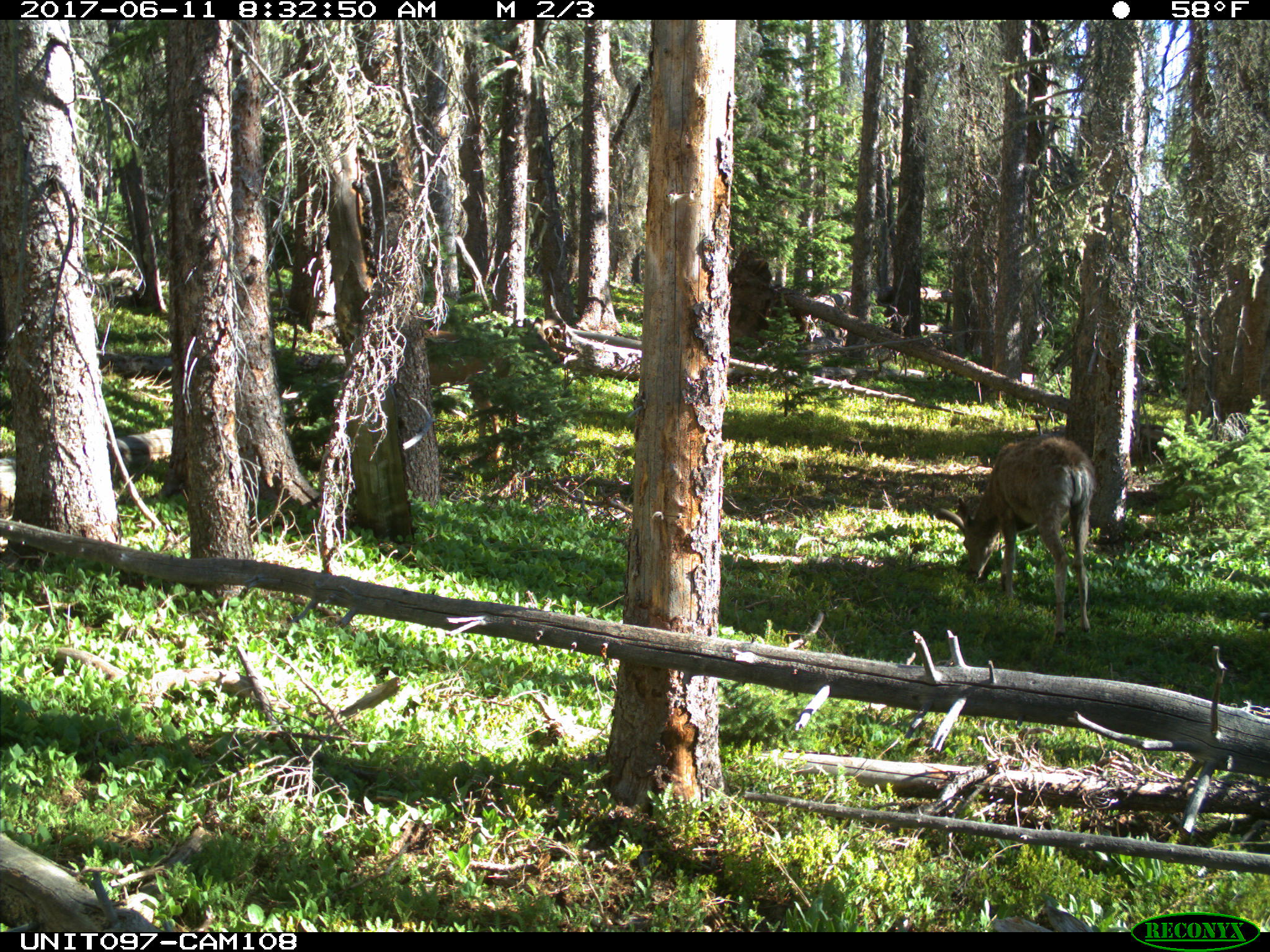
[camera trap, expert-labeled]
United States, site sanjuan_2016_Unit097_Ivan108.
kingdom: Animalia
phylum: Chordata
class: Mammalia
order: Artiodactyla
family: Cervidae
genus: Odocoileus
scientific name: Odocoileus hemionus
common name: mule deer